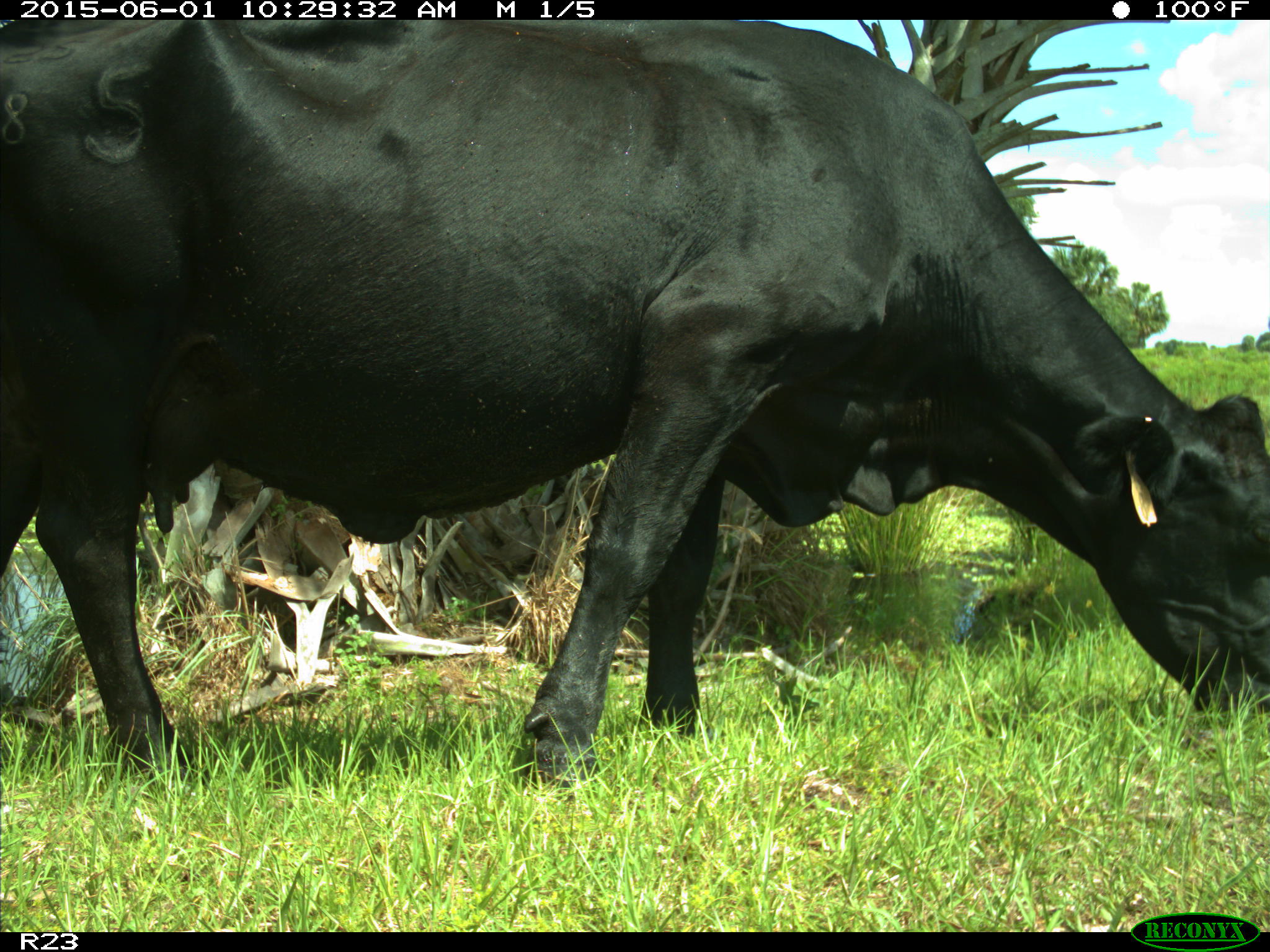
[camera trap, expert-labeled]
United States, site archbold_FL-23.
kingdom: Animalia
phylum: Chordata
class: Mammalia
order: Artiodactyla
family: Bovidae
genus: Bos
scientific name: Bos taurus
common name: domestic cow